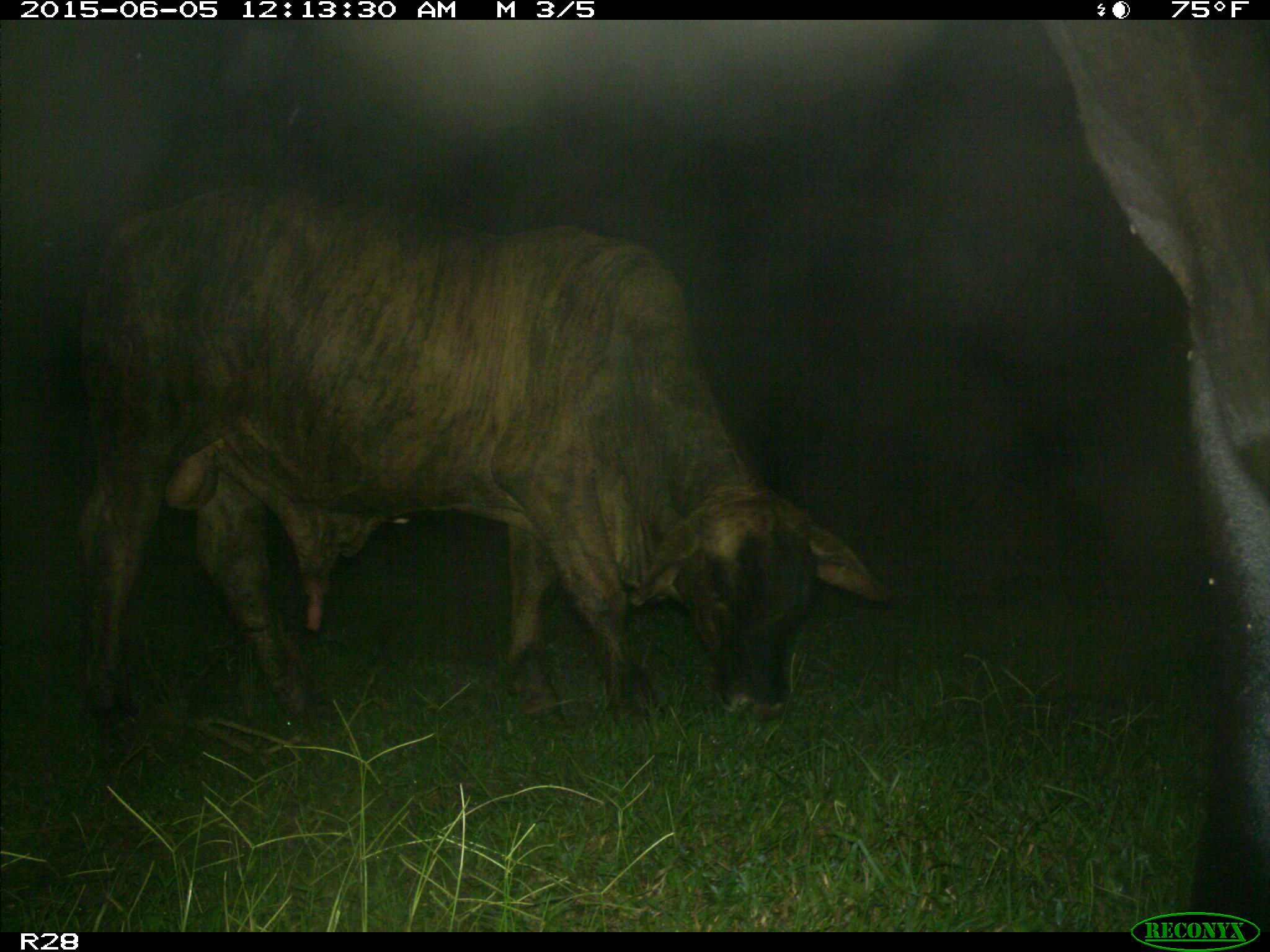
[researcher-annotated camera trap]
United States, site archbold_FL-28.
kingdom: Animalia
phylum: Chordata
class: Mammalia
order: Artiodactyla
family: Bovidae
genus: Bos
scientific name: Bos taurus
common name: domestic cow